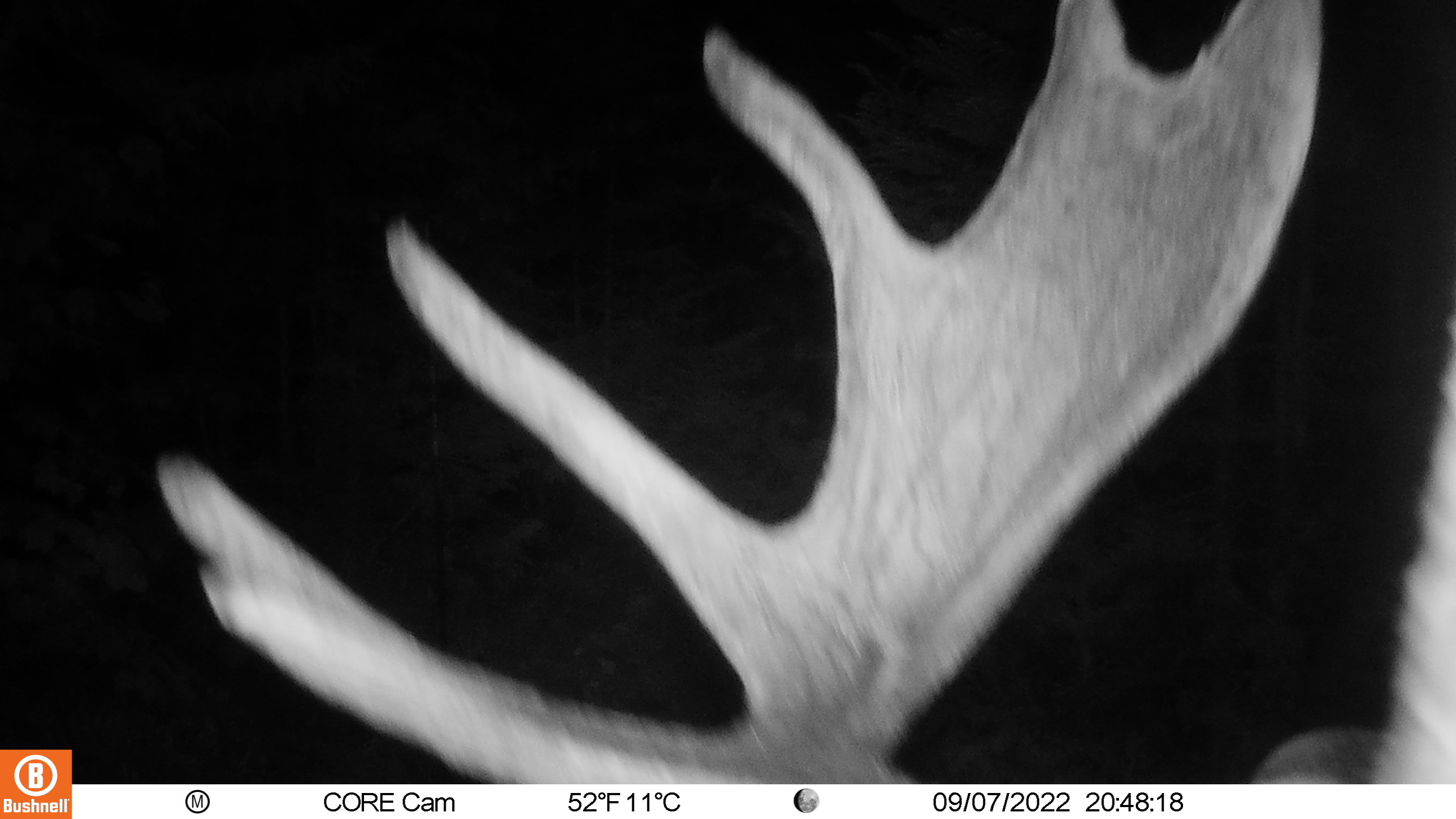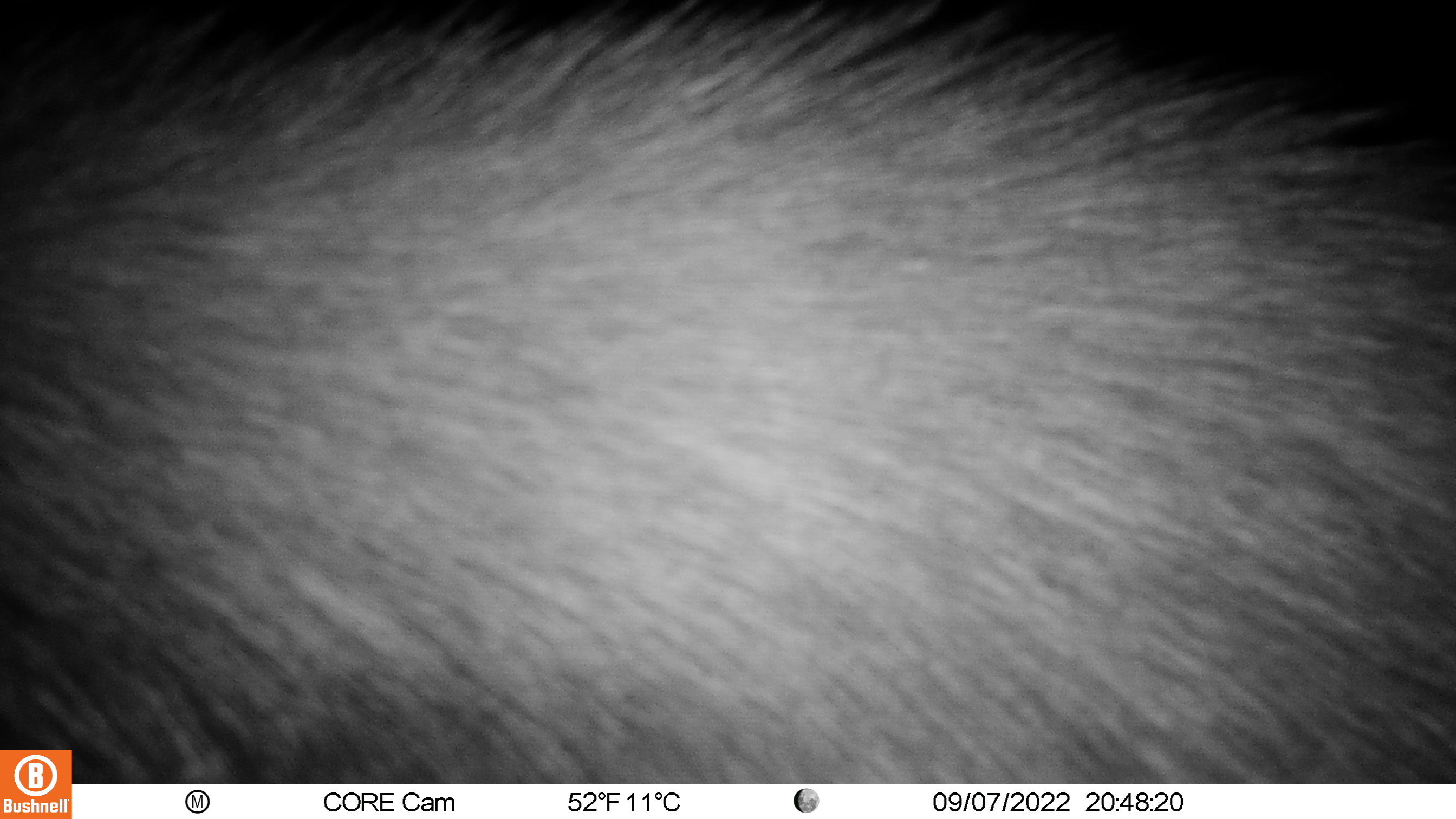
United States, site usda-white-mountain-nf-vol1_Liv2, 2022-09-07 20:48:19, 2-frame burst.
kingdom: Animalia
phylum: Chordata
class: Mammalia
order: Artiodactyla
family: Cervidae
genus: Alces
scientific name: Alces alces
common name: moose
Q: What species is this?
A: Moose (Alces alces).